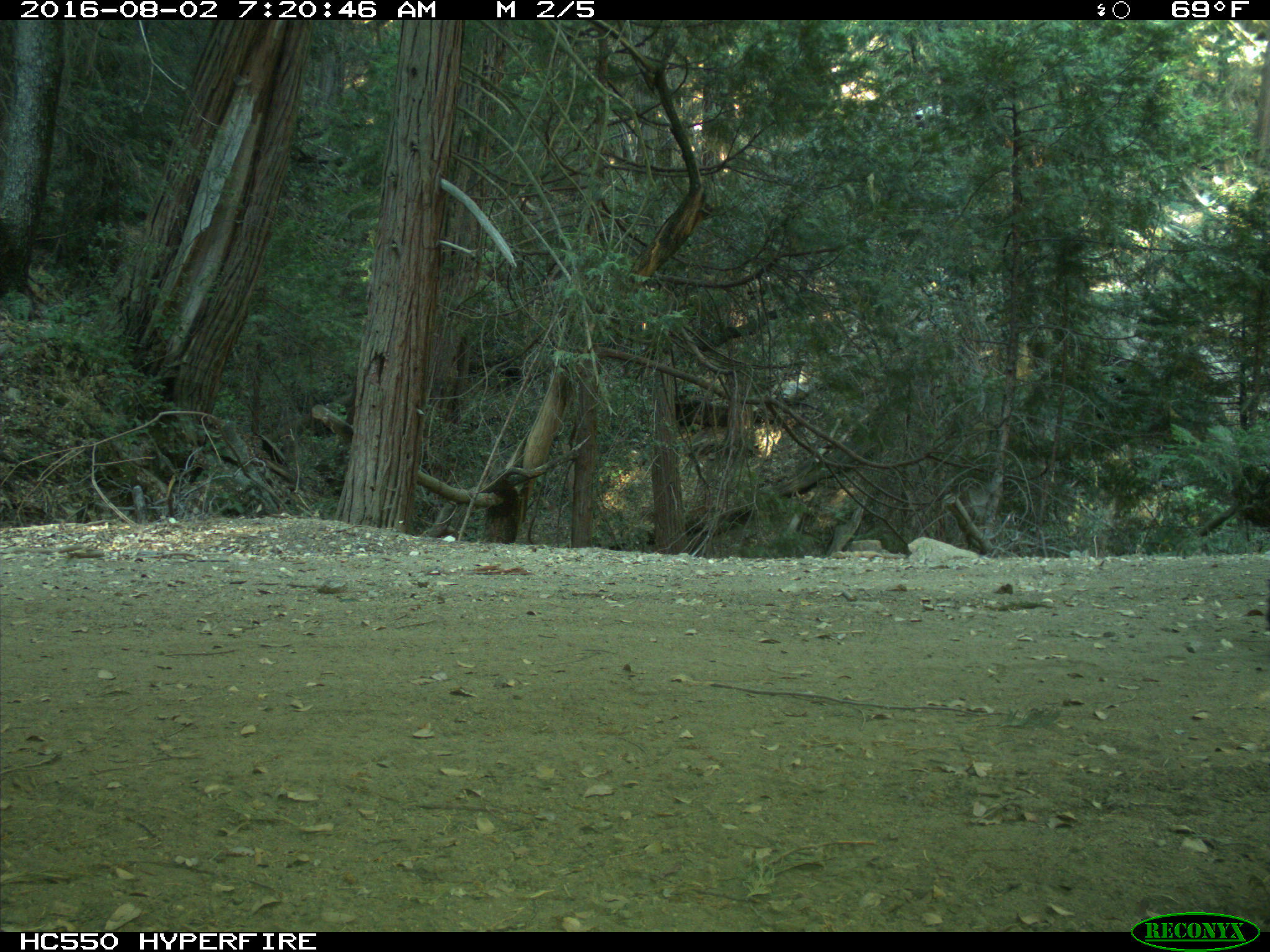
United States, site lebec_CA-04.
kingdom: Animalia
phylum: Chordata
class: Mammalia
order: Carnivora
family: Ursidae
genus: Ursus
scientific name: Ursus americanus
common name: american black bear